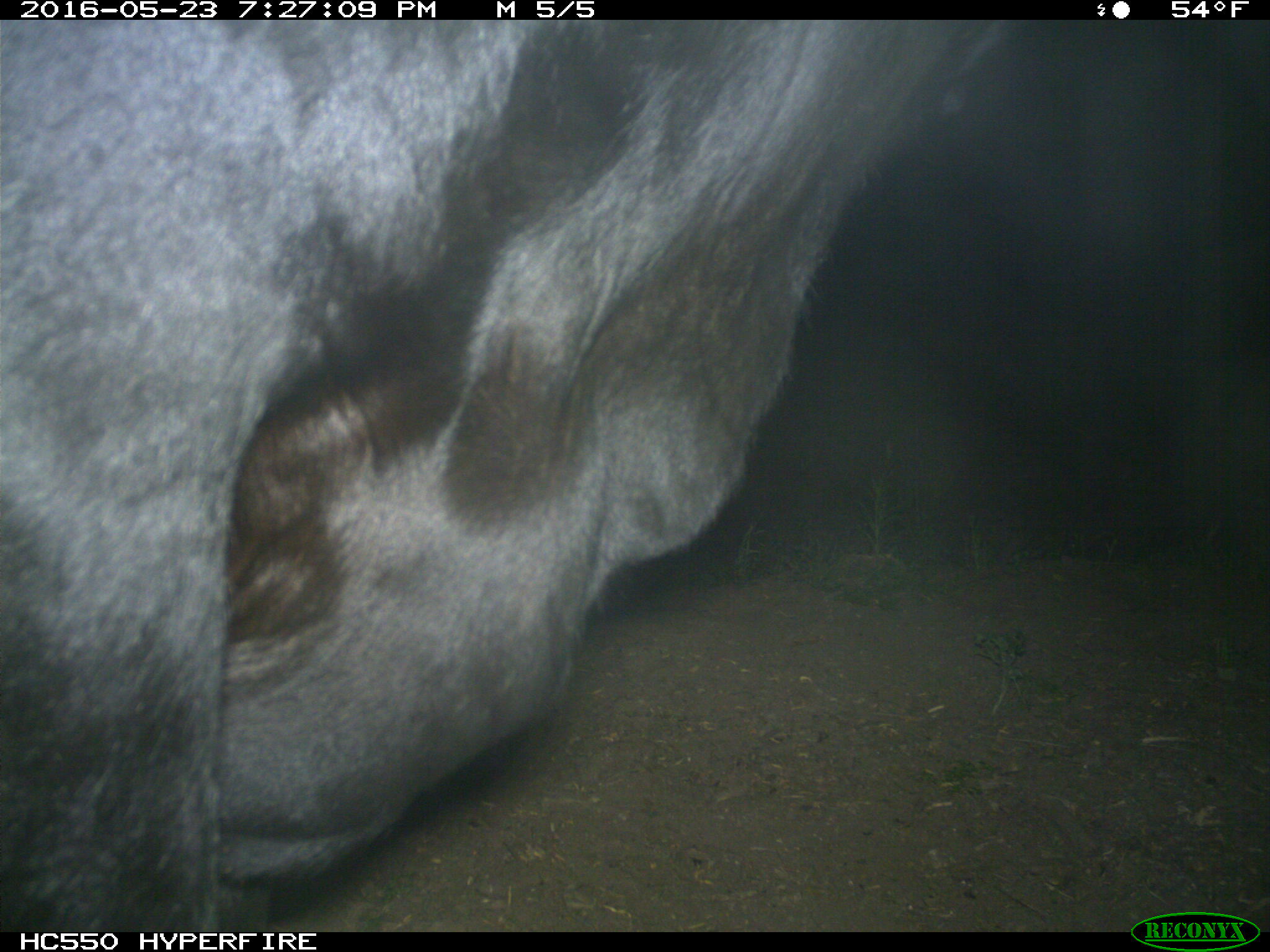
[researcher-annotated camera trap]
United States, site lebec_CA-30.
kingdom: Animalia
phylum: Chordata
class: Mammalia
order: Artiodactyla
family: Bovidae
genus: Bos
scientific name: Bos taurus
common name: domestic cow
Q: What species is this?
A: Bos taurus (domestic cow).